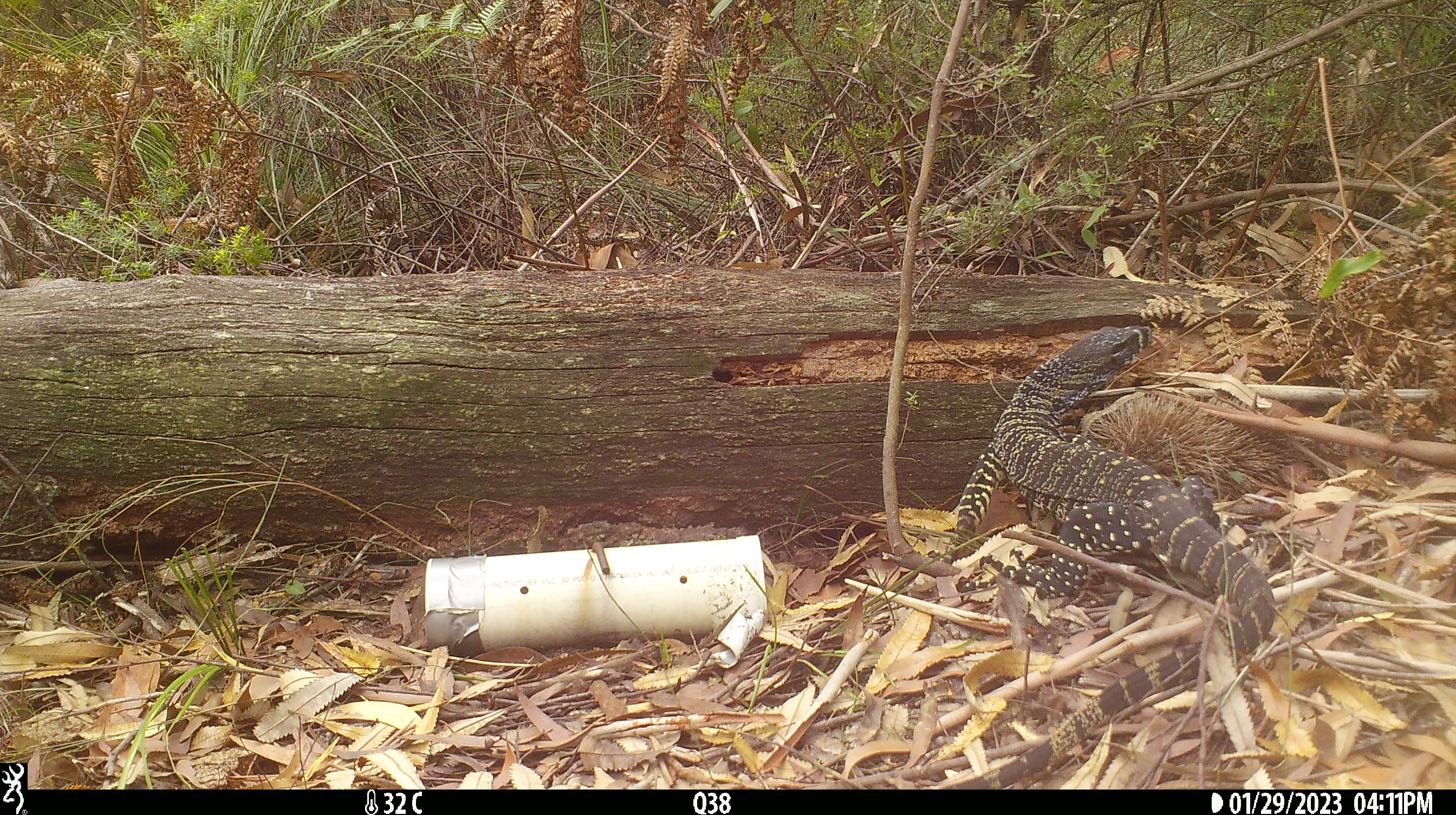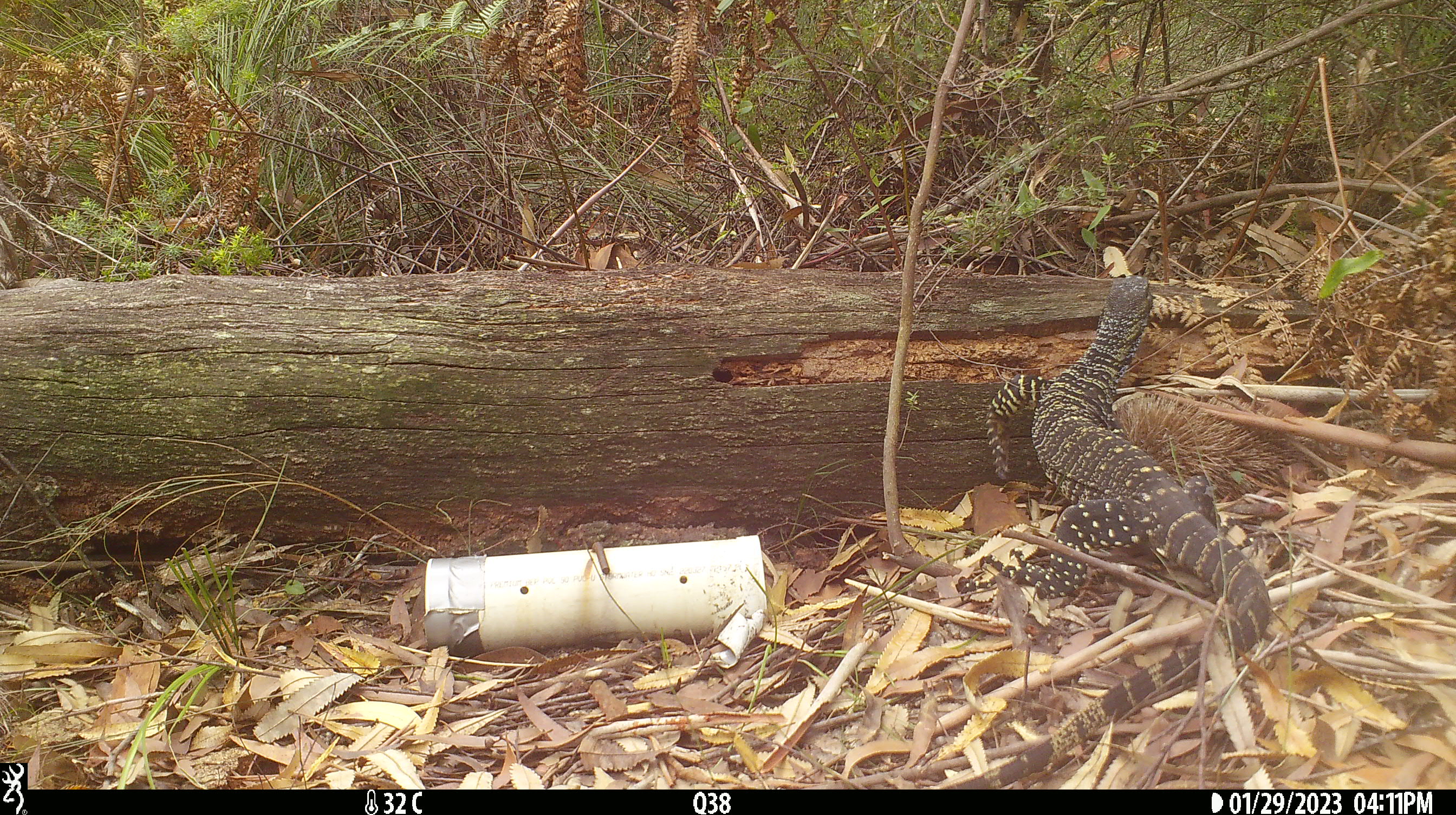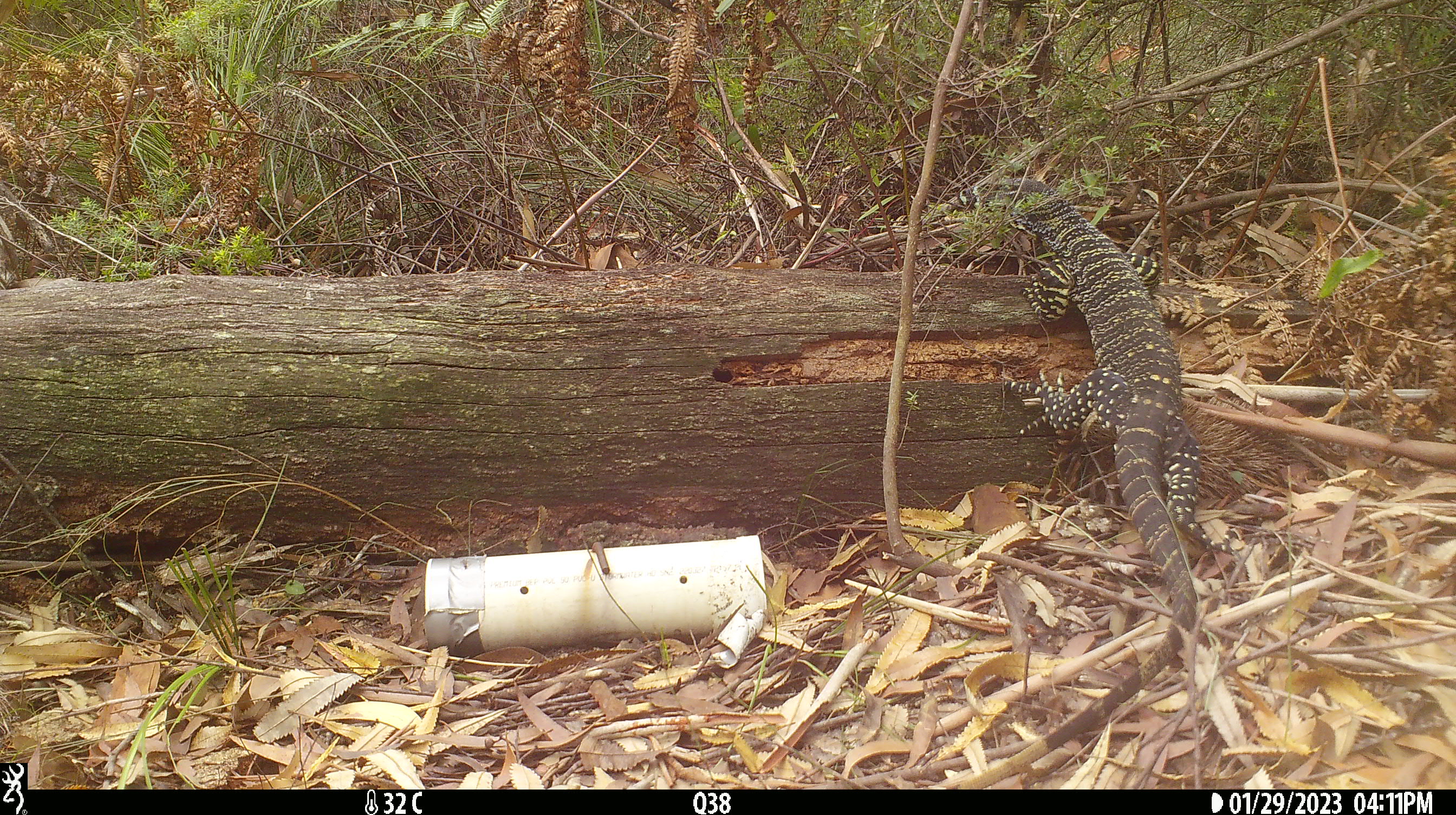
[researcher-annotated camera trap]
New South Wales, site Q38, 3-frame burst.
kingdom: Animalia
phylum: Chordata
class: Reptilia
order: Squamata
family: Varanidae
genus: Varanus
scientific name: Varanus varius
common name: lace monitor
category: goanna